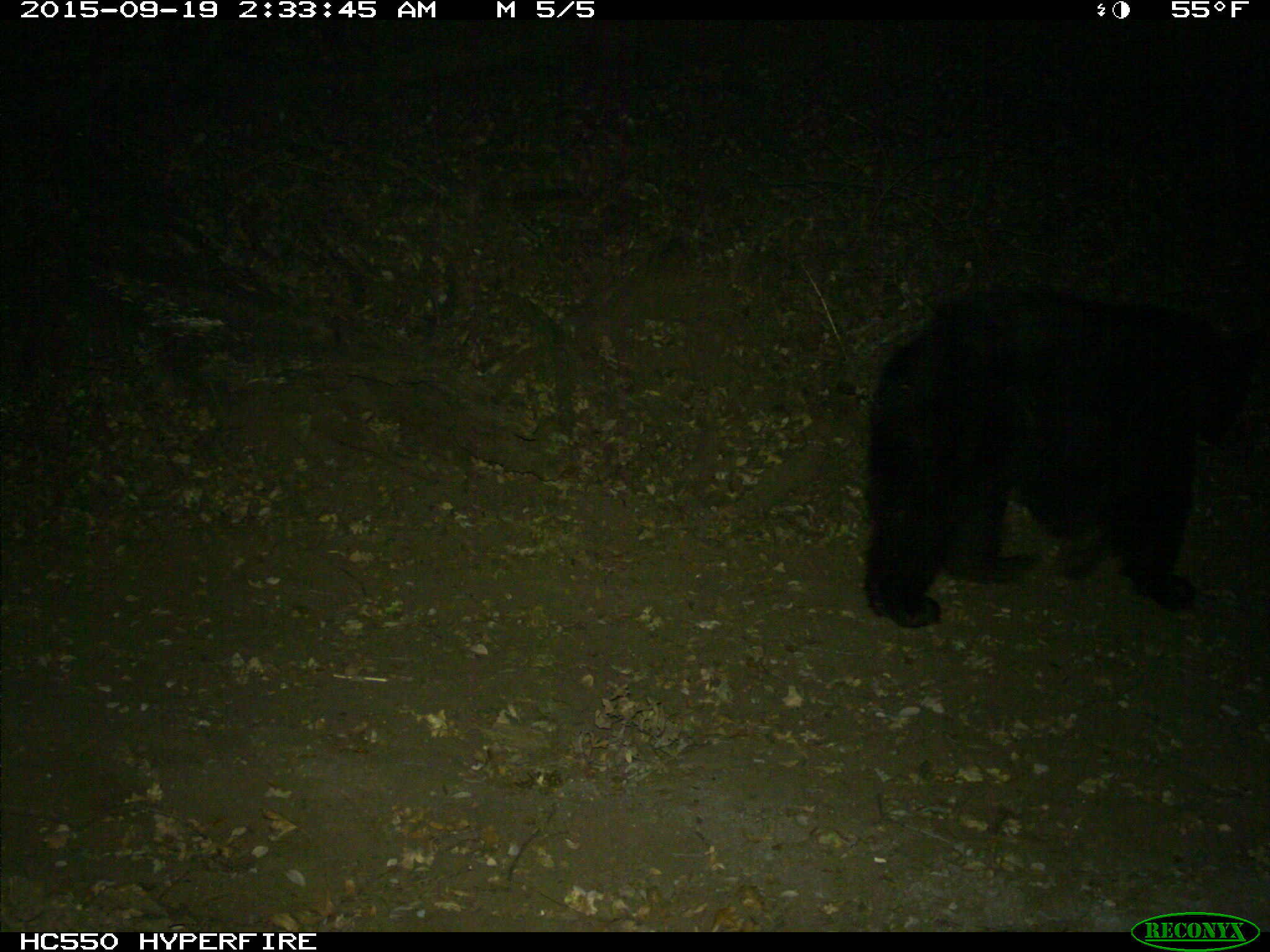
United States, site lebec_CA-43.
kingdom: Animalia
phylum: Chordata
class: Mammalia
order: Carnivora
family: Ursidae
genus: Ursus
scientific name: Ursus americanus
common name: american black bear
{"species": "Ursus americanus (american black bear)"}